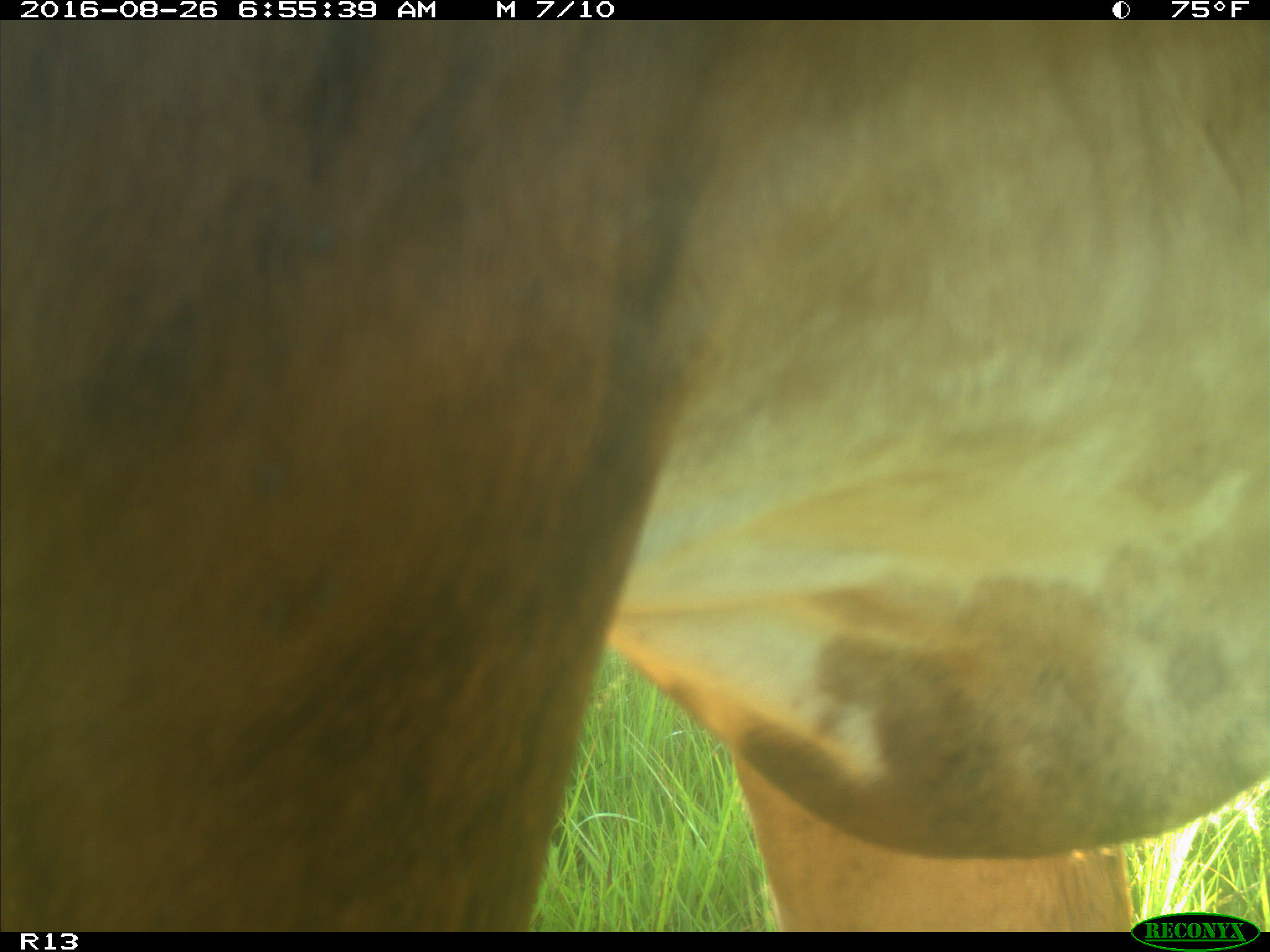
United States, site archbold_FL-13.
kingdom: Animalia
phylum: Chordata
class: Mammalia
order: Artiodactyla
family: Bovidae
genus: Bos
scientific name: Bos taurus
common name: domestic cow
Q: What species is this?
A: Bos taurus (domestic cow).